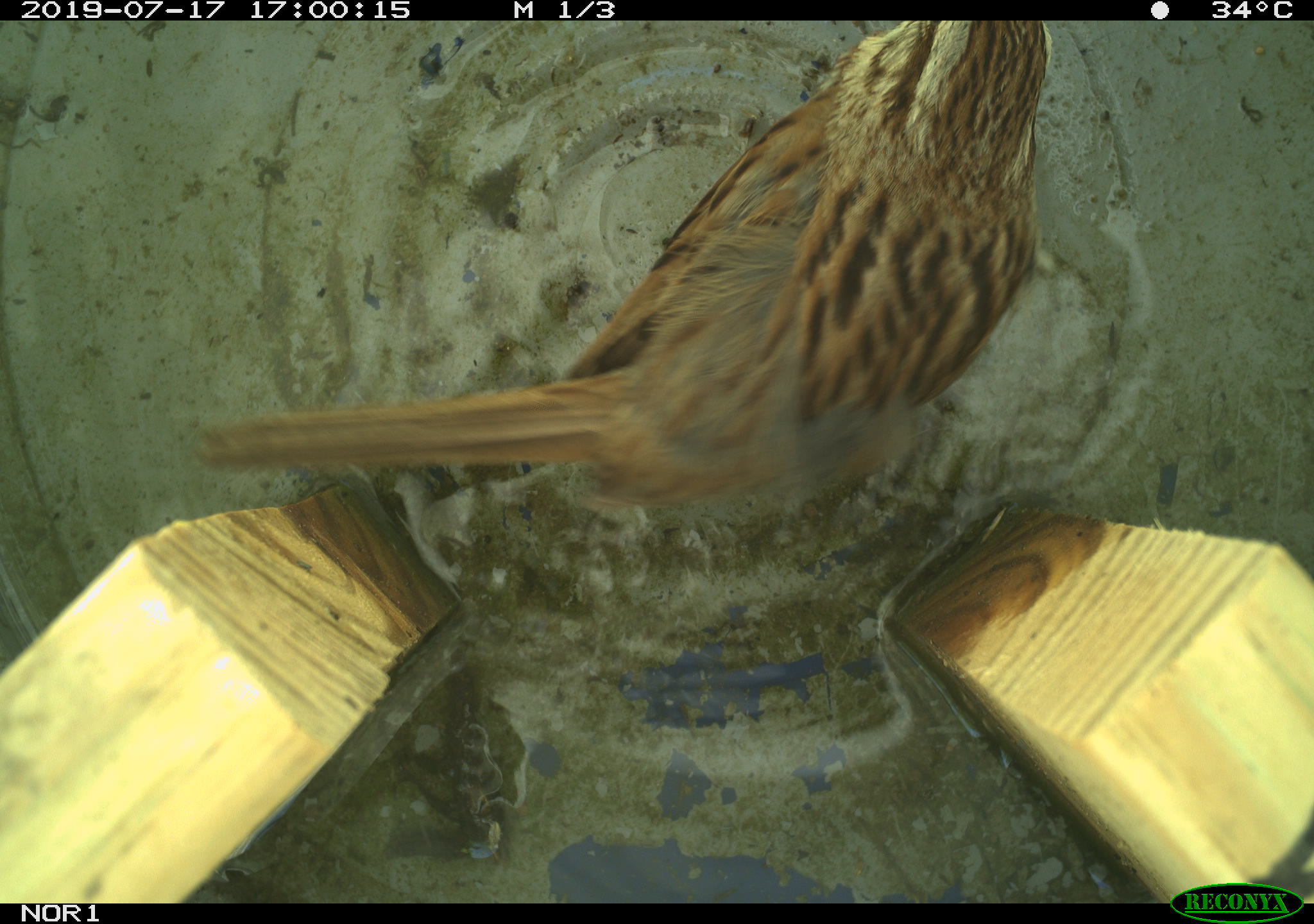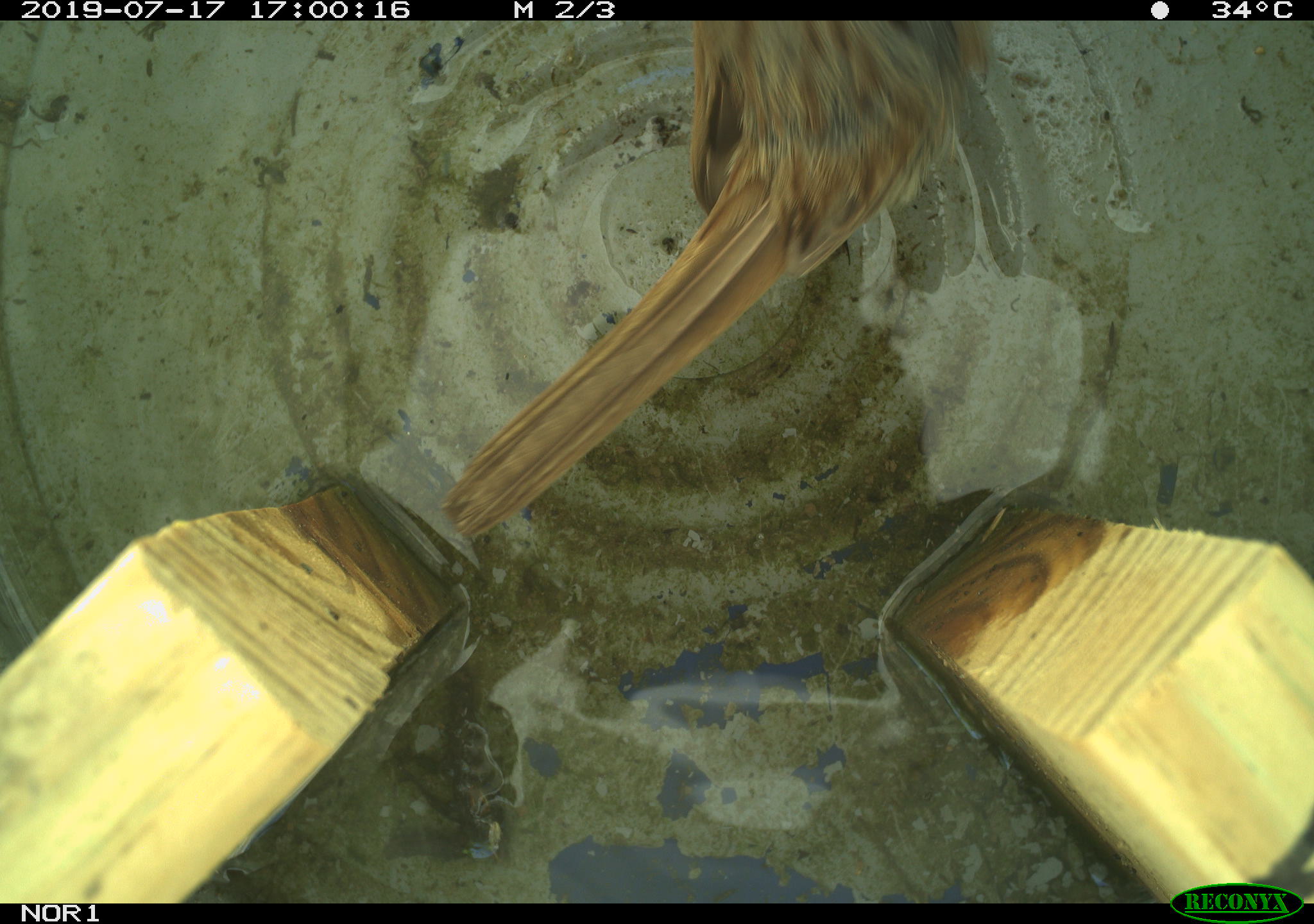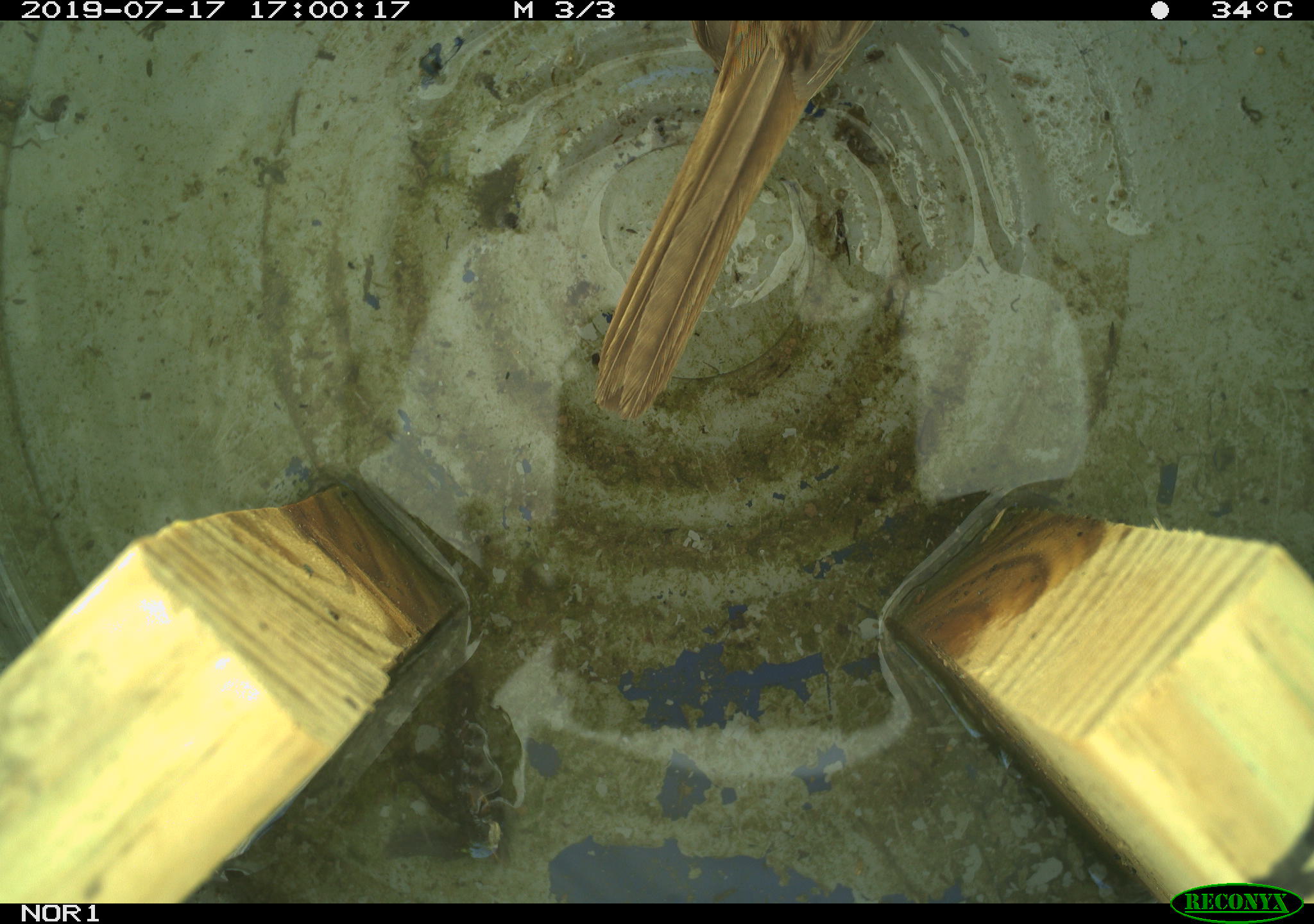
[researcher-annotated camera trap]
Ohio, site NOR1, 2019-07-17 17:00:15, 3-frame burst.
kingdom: Animalia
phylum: Chordata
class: Aves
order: Passeriformes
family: Passerellidae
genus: Melospiza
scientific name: Melospiza melodia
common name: song sparrow